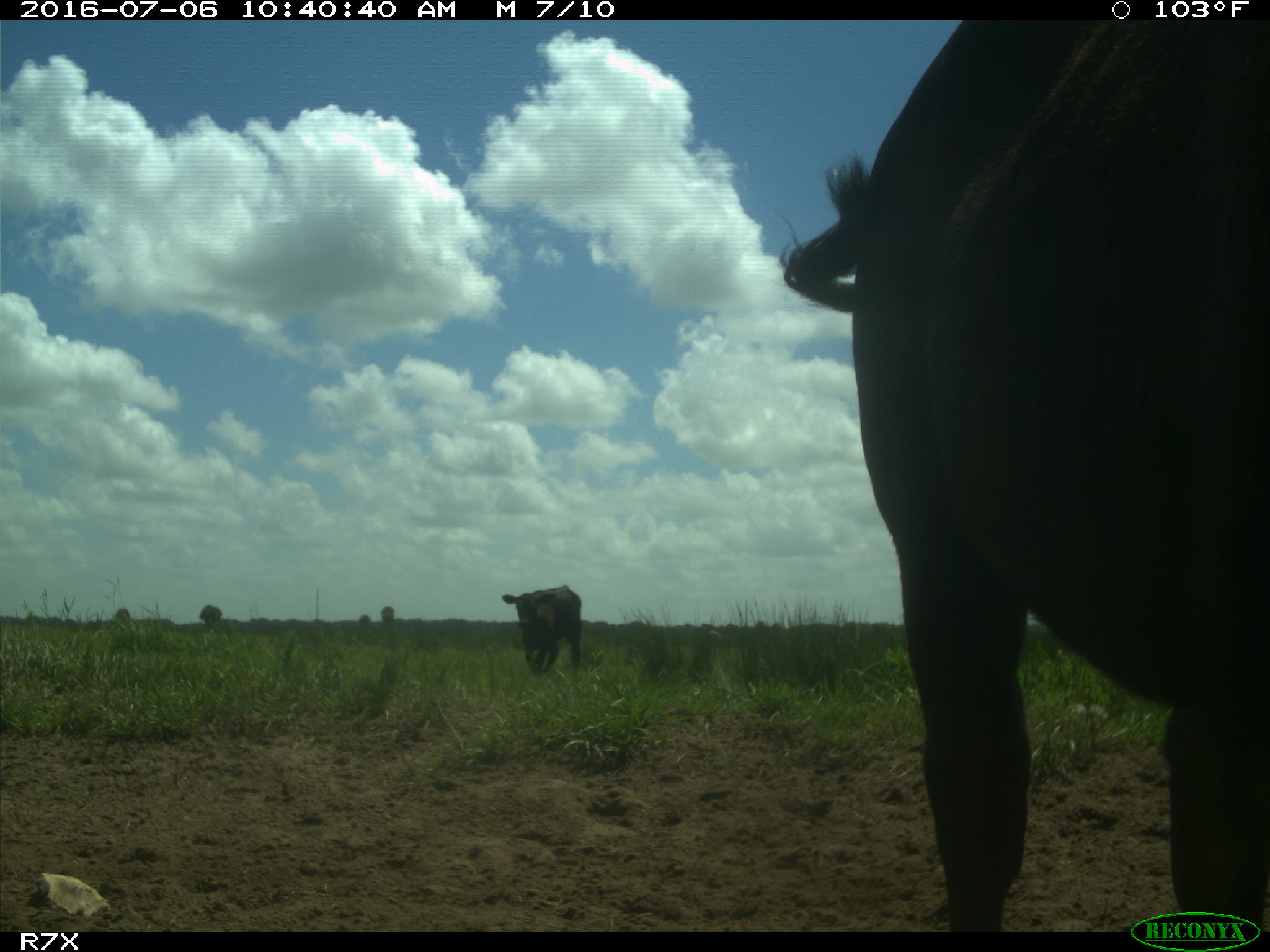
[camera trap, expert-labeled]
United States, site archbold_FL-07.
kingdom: Animalia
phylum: Chordata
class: Mammalia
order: Artiodactyla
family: Bovidae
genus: Bos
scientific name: Bos taurus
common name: domestic cow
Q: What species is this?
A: Bos taurus (domestic cow).